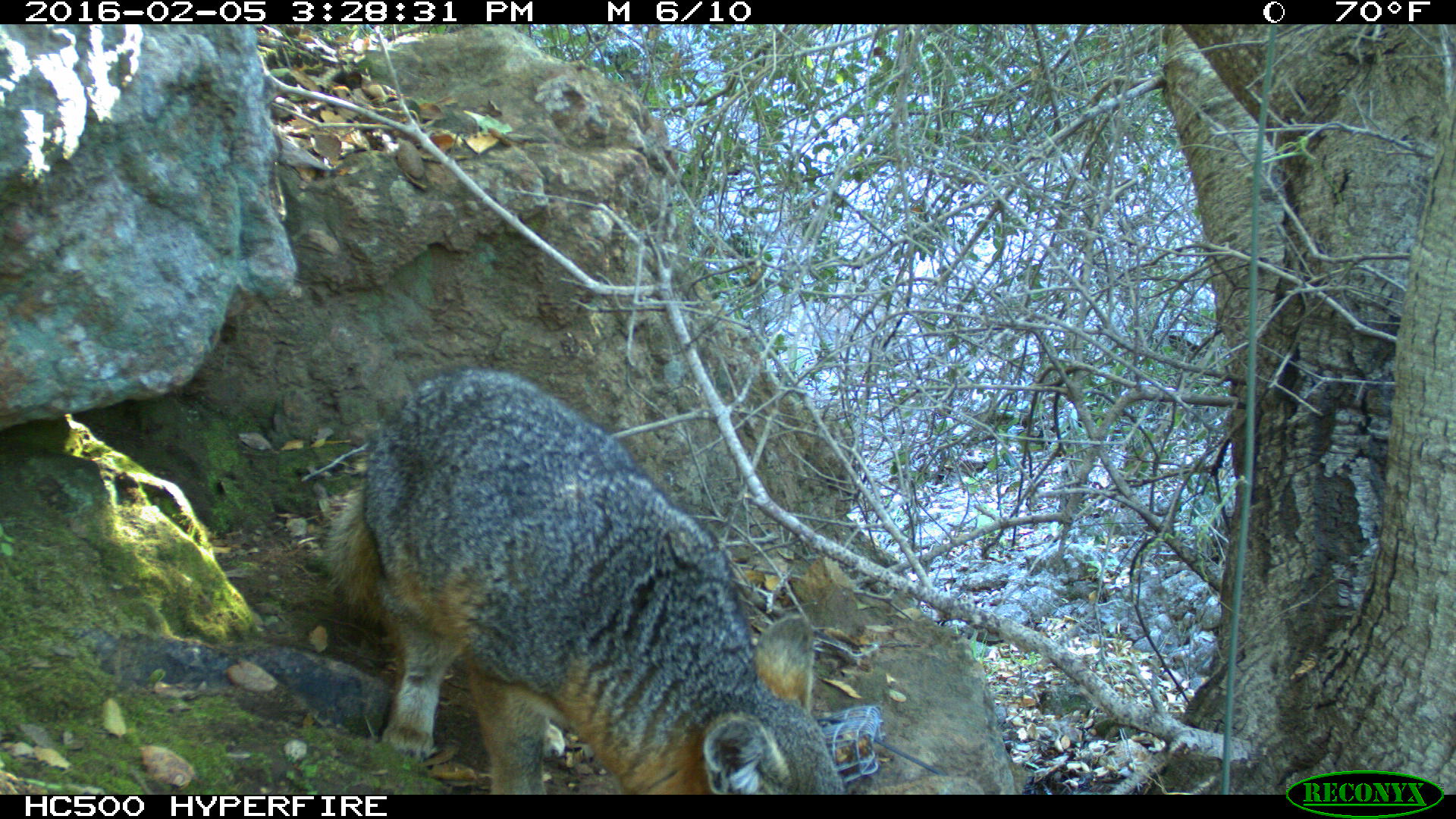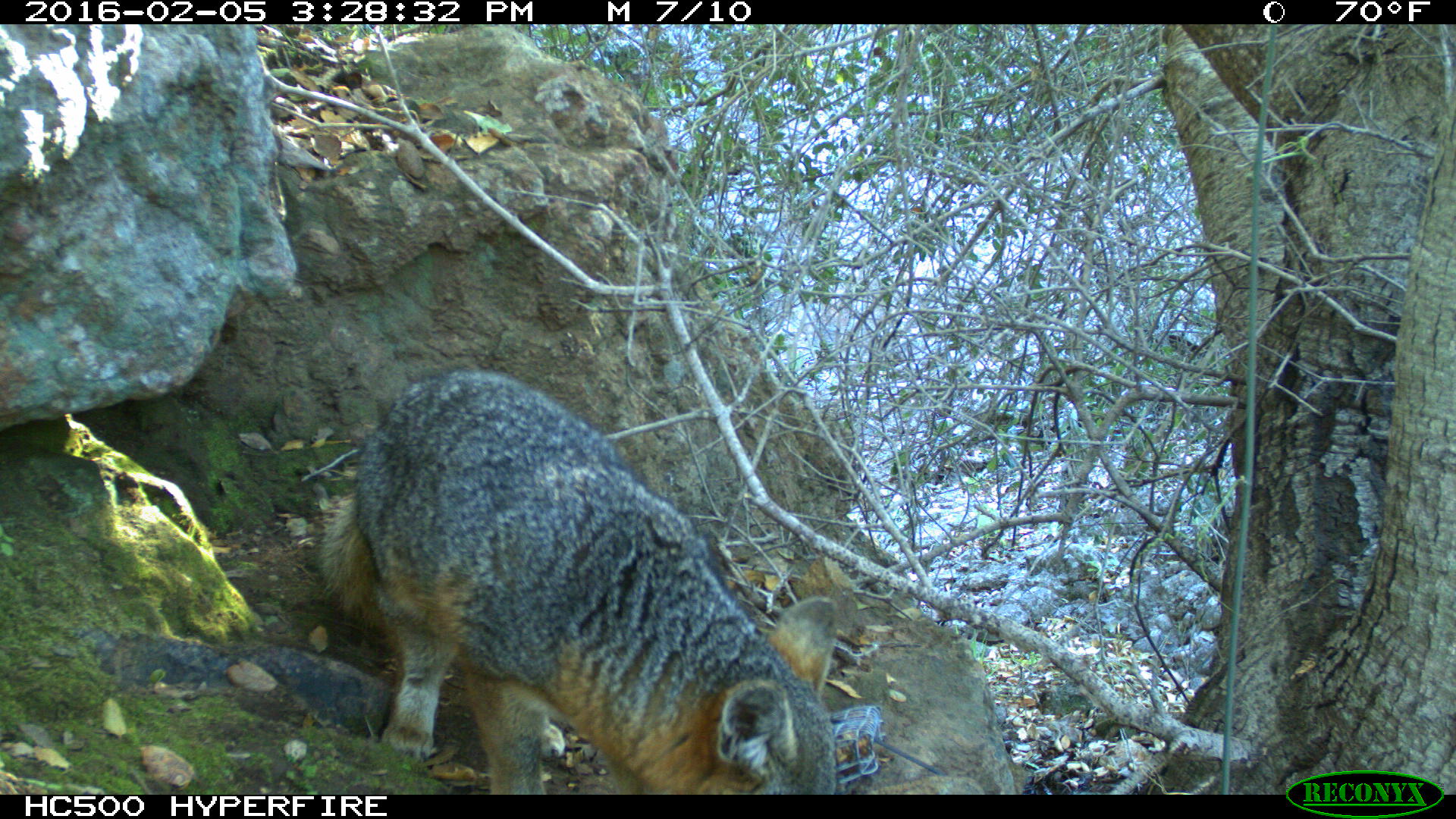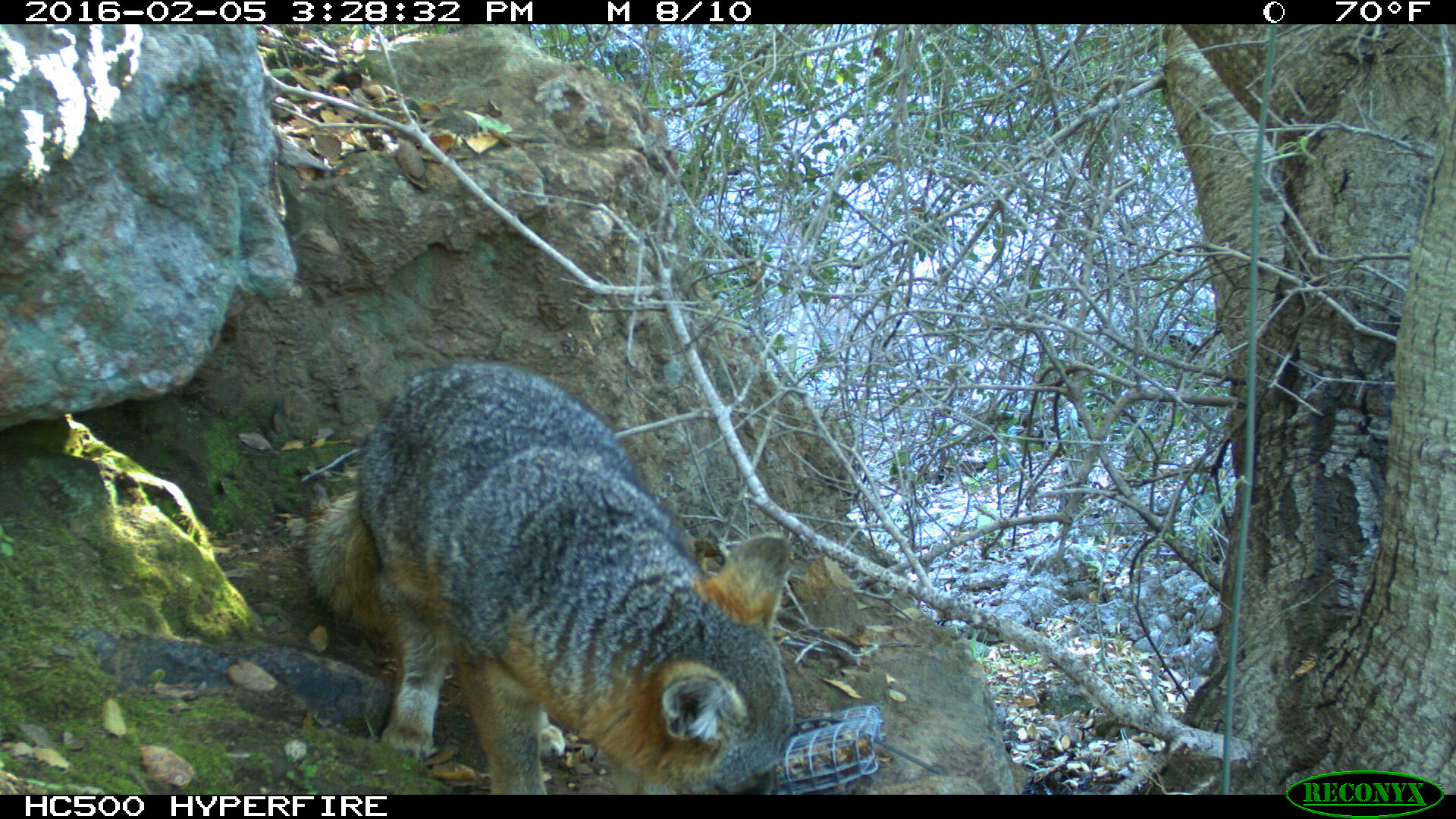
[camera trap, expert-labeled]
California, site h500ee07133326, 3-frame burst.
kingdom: Animalia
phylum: Chordata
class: Mammalia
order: Carnivora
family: Canidae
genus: Urocyon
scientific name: Urocyon littoralis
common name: island fox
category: fox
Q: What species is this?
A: Fox (island fox) (Urocyon littoralis).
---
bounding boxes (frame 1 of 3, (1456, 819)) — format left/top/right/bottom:
fox: 325/366/849/795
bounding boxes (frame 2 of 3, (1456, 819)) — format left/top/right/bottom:
fox: 312/366/836/795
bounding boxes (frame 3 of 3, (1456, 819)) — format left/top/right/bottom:
fox: 303/360/795/793